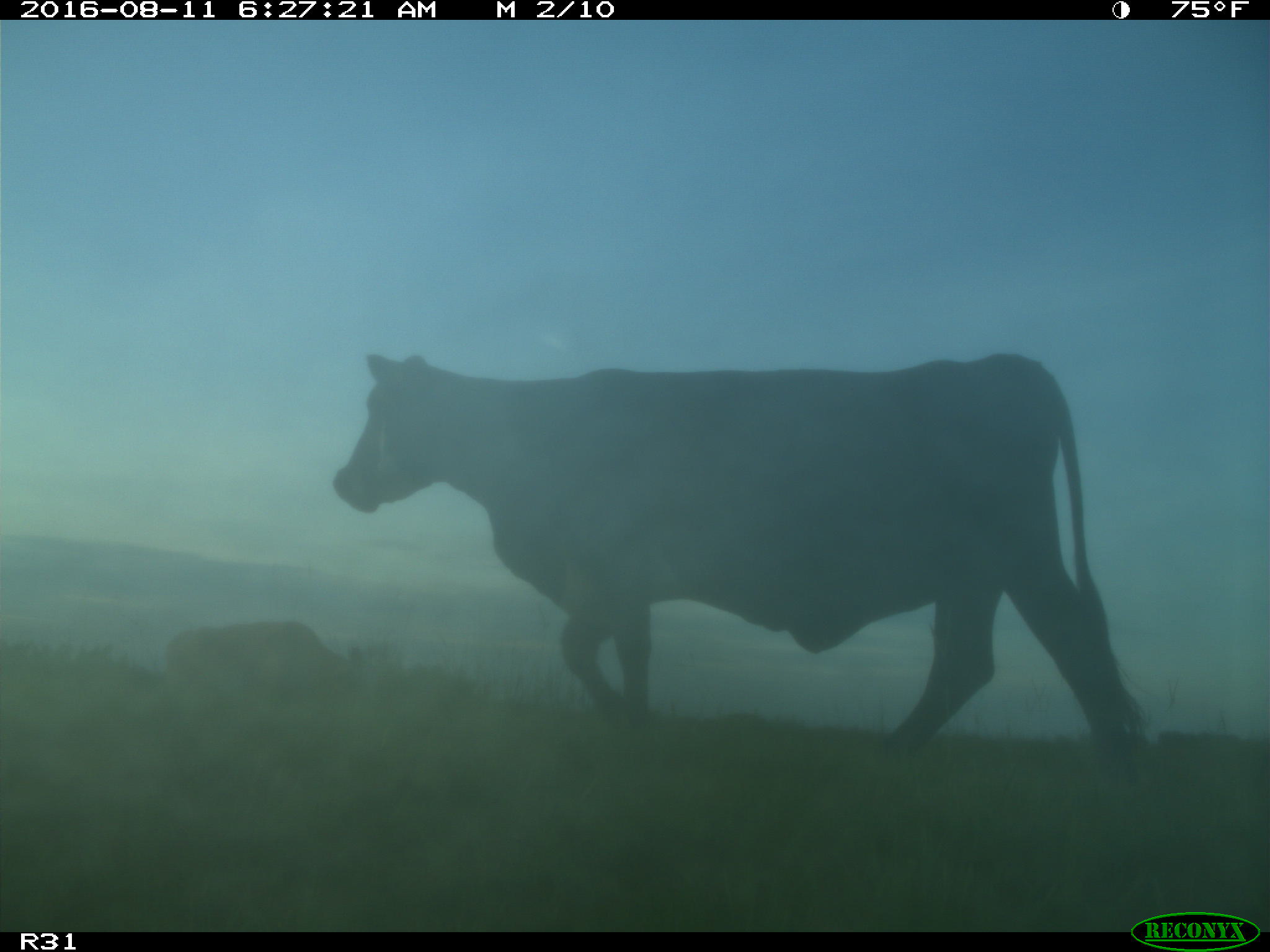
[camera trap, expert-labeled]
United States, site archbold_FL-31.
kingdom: Animalia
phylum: Chordata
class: Mammalia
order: Artiodactyla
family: Bovidae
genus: Bos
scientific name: Bos taurus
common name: domestic cow